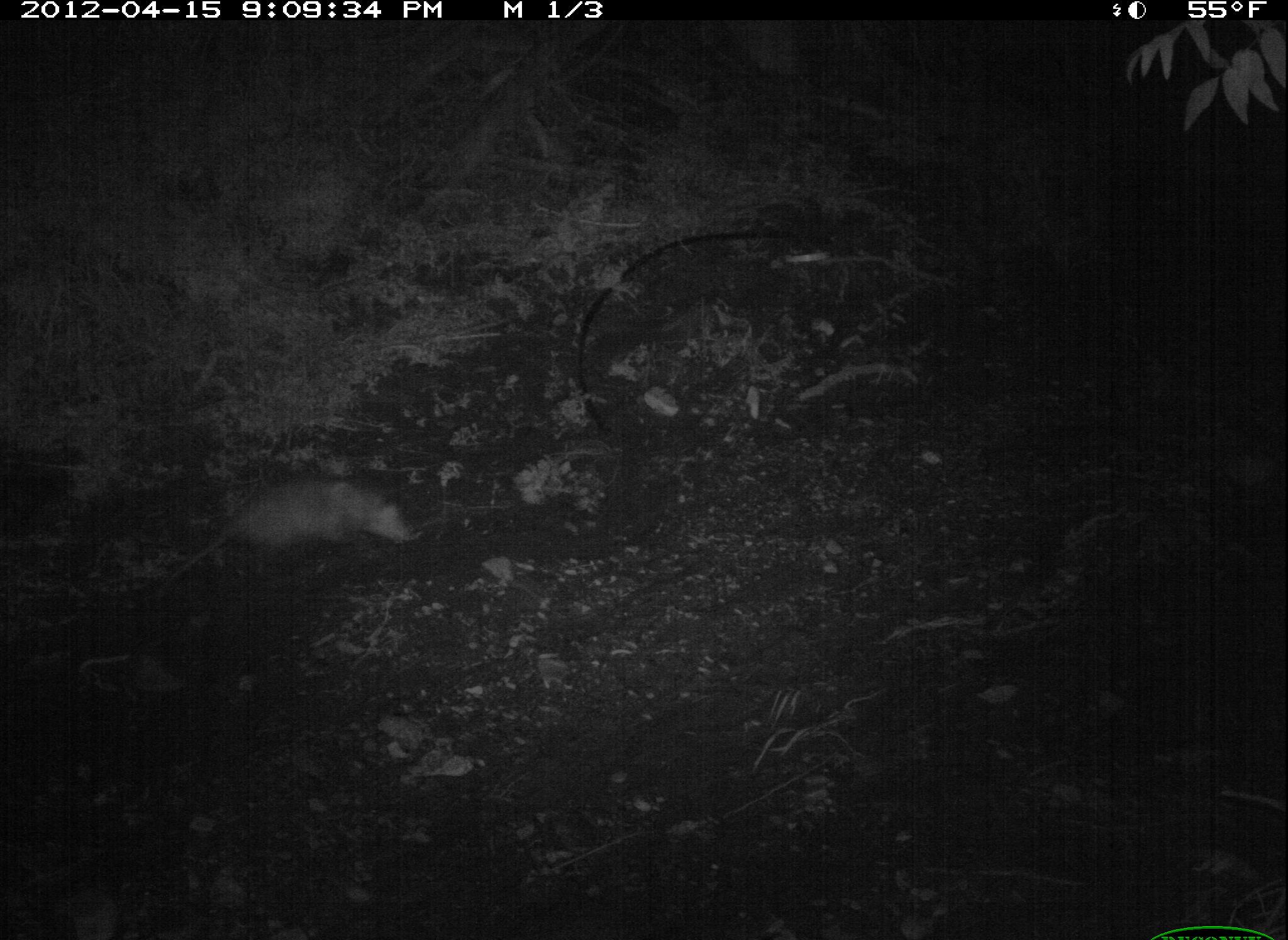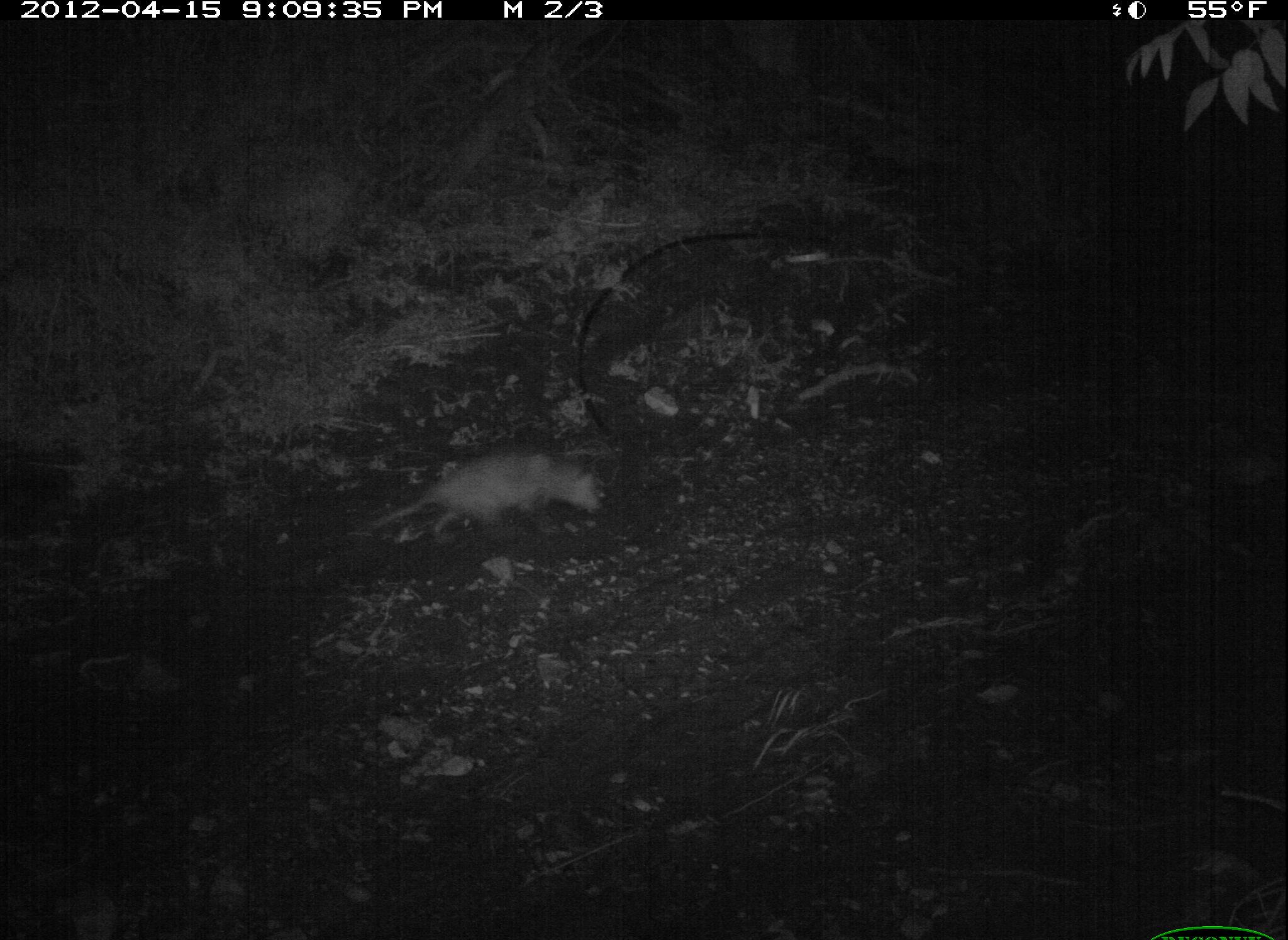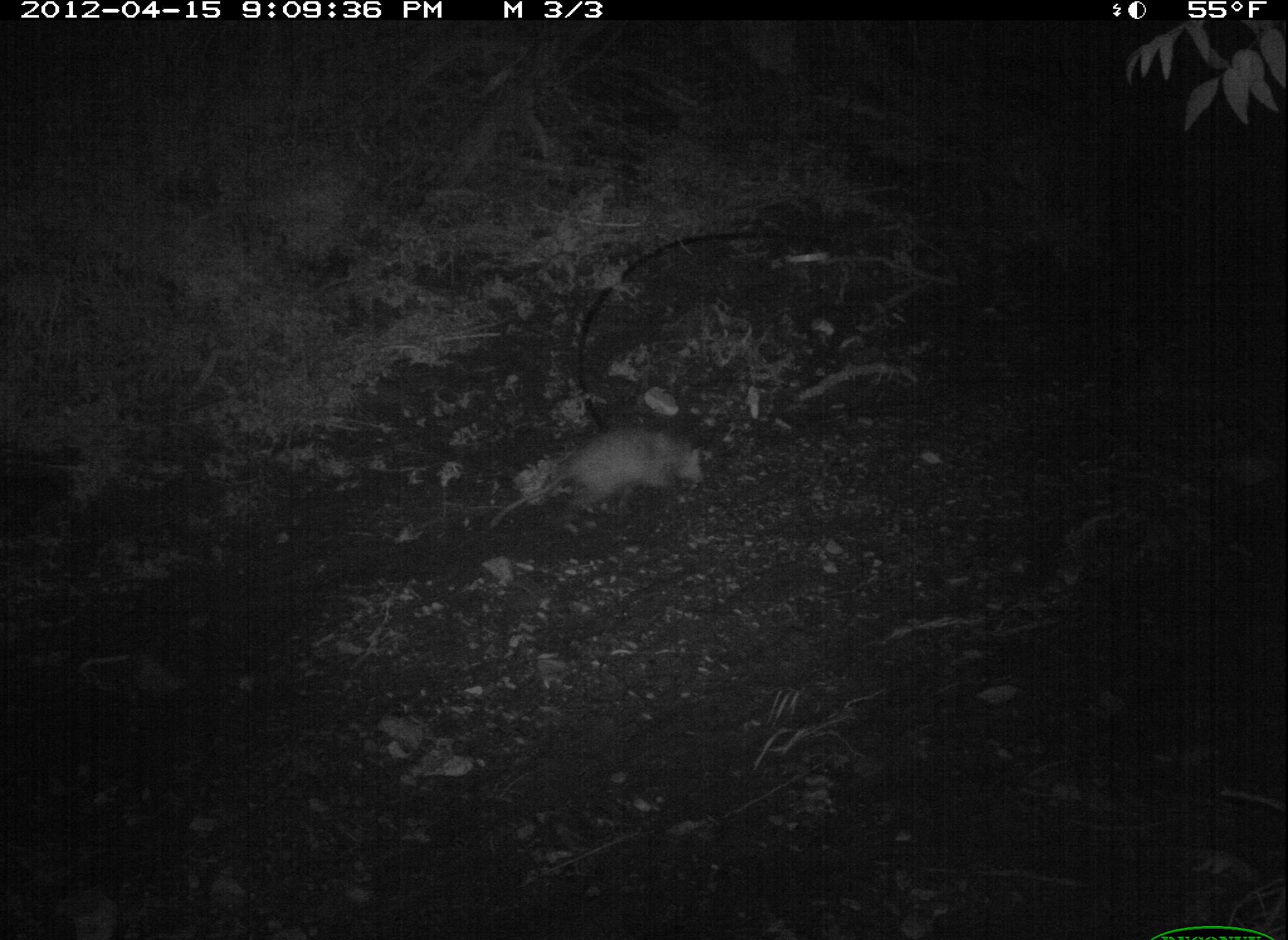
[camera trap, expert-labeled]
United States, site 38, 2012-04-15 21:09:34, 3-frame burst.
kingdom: Animalia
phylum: Chordata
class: Mammalia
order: Didelphimorphia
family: Didelphidae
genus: Didelphis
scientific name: Didelphis virginiana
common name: virginia opossum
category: opossum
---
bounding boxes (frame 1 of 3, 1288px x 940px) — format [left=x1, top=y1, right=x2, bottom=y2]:
opossum: [left=135, top=467, right=438, bottom=614]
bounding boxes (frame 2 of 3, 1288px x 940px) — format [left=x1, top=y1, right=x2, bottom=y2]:
opossum: [left=365, top=432, right=618, bottom=562]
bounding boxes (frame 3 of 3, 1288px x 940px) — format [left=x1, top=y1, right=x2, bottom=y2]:
opossum: [left=485, top=420, right=739, bottom=549]